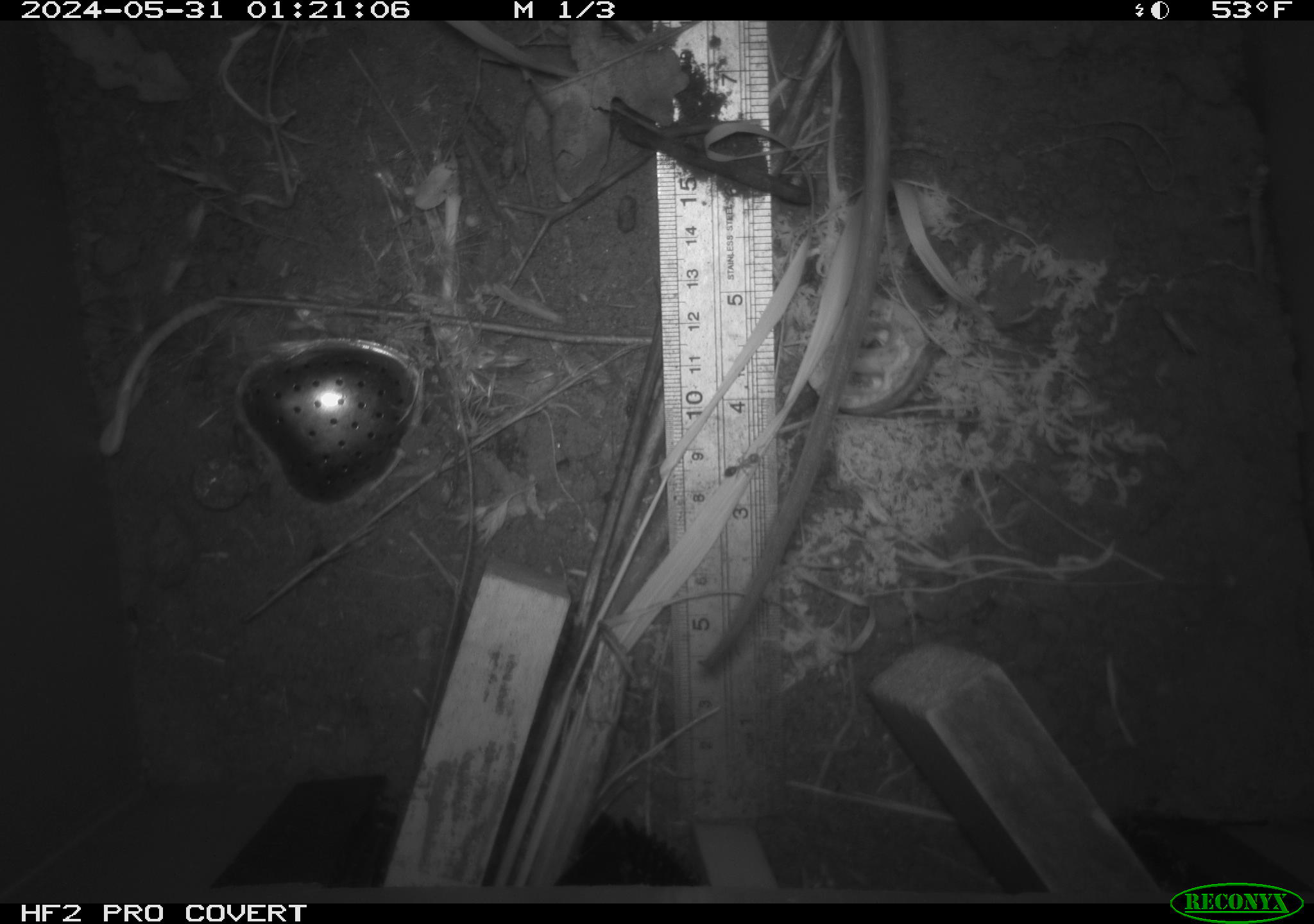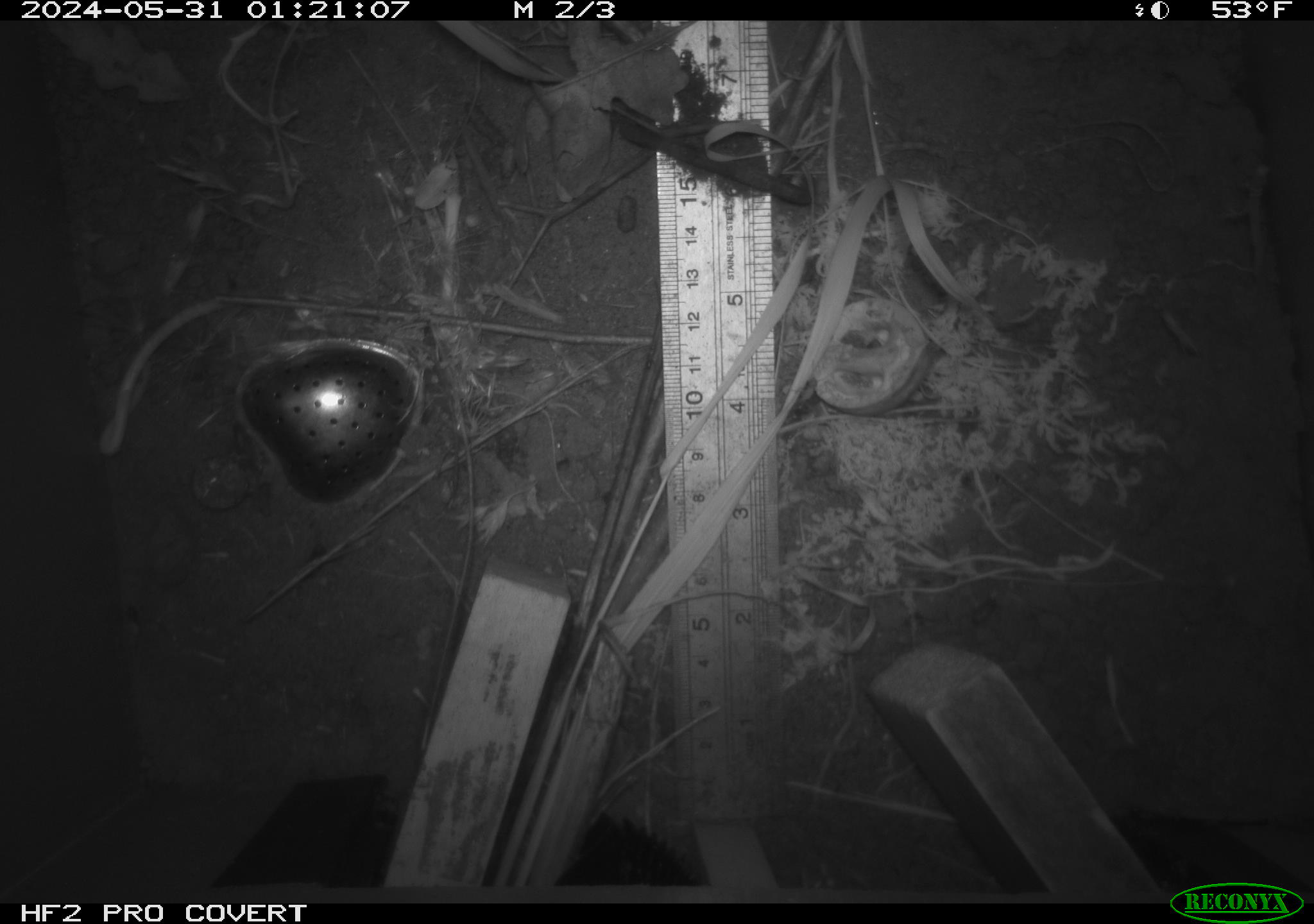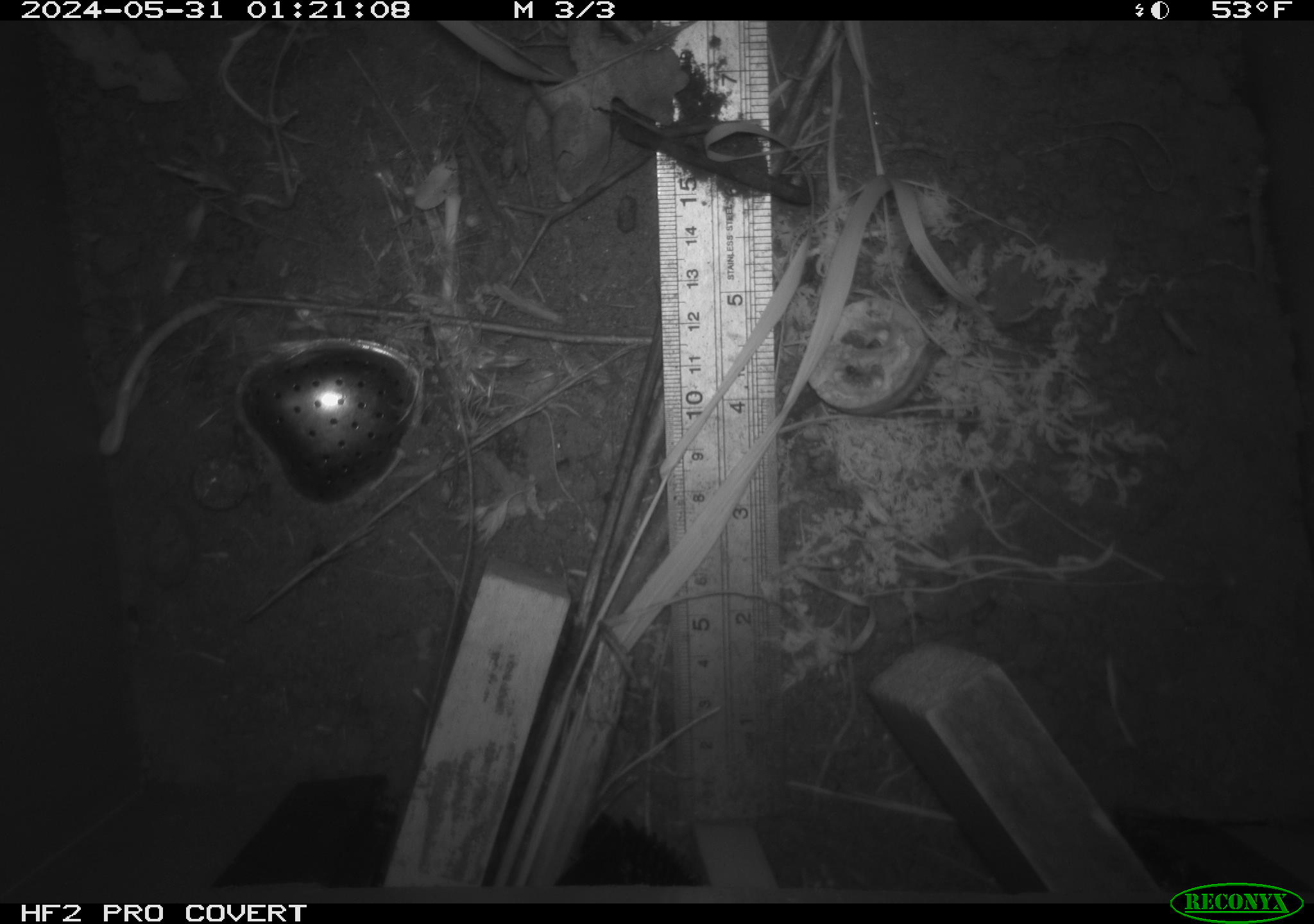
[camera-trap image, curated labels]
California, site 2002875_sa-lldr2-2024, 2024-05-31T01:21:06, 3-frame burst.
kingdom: Animalia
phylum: Chordata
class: Mammalia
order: Rodentia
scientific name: Rodentia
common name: rodent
Rodent (Rodentia).